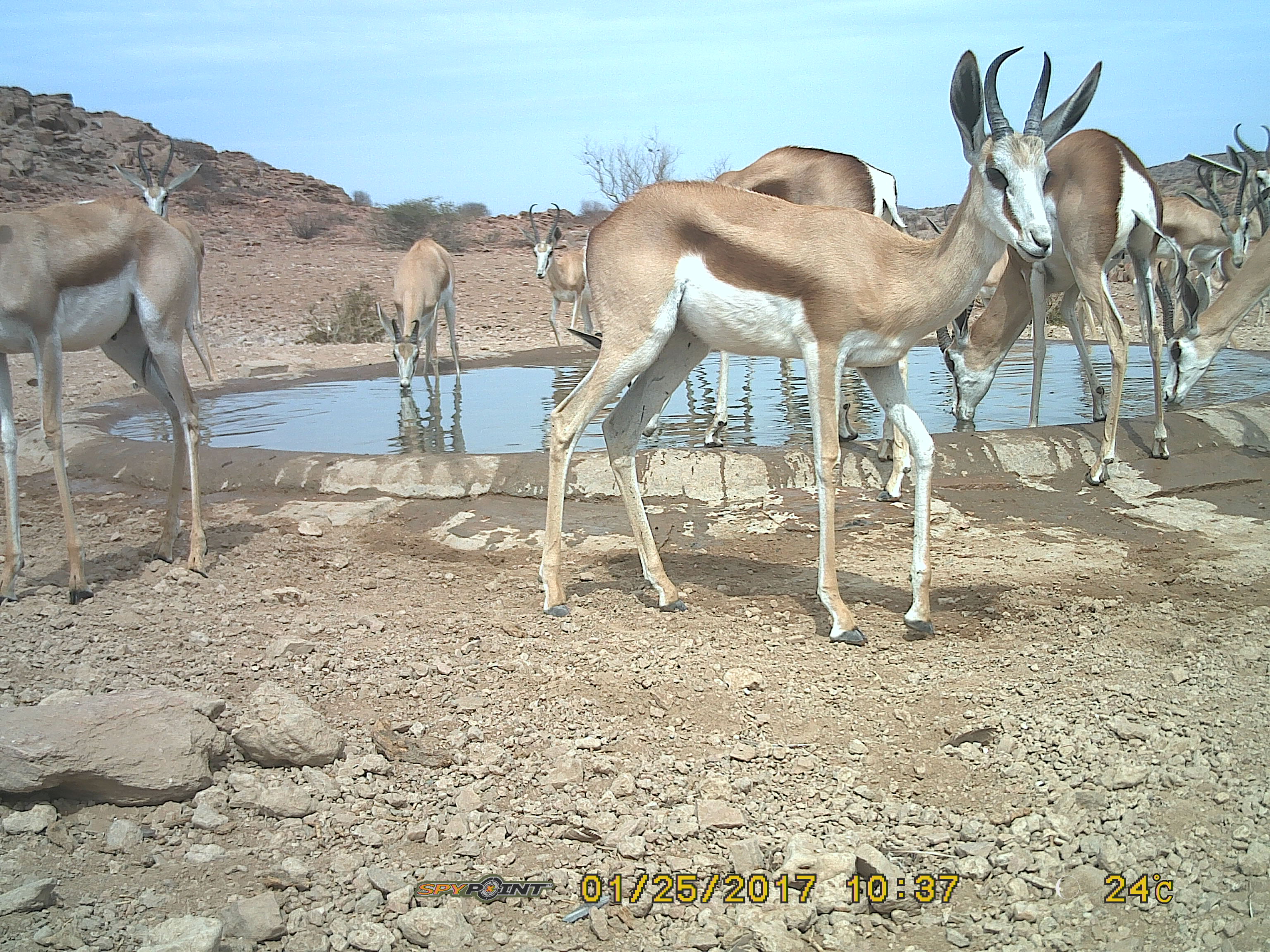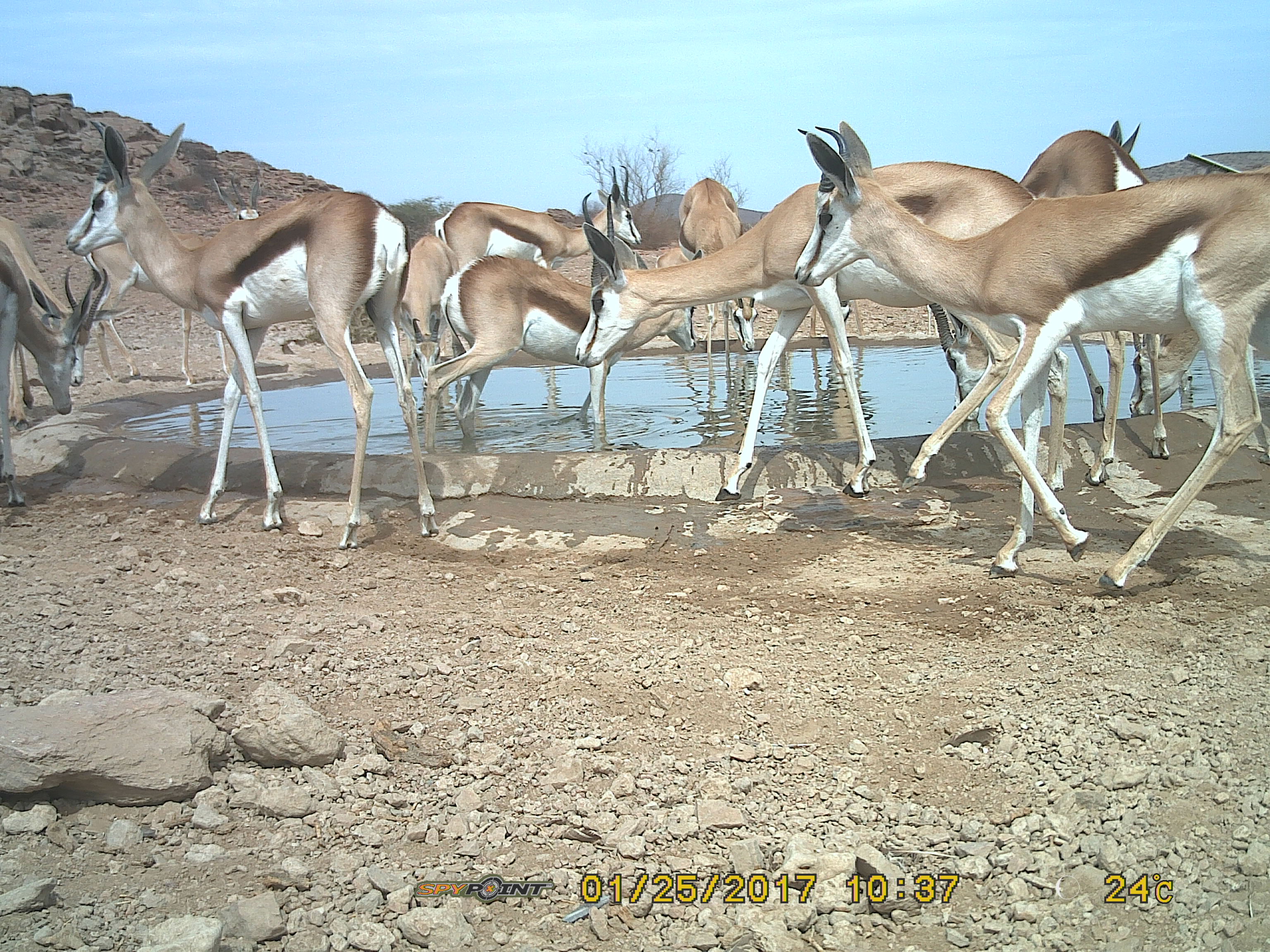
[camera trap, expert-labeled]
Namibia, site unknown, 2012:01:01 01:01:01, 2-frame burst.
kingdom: Animalia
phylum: Chordata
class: Mammalia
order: Artiodactyla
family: Bovidae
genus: Antidorcas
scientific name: Antidorcas marsupialis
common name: springbok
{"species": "Antidorcas marsupialis (springbok)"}